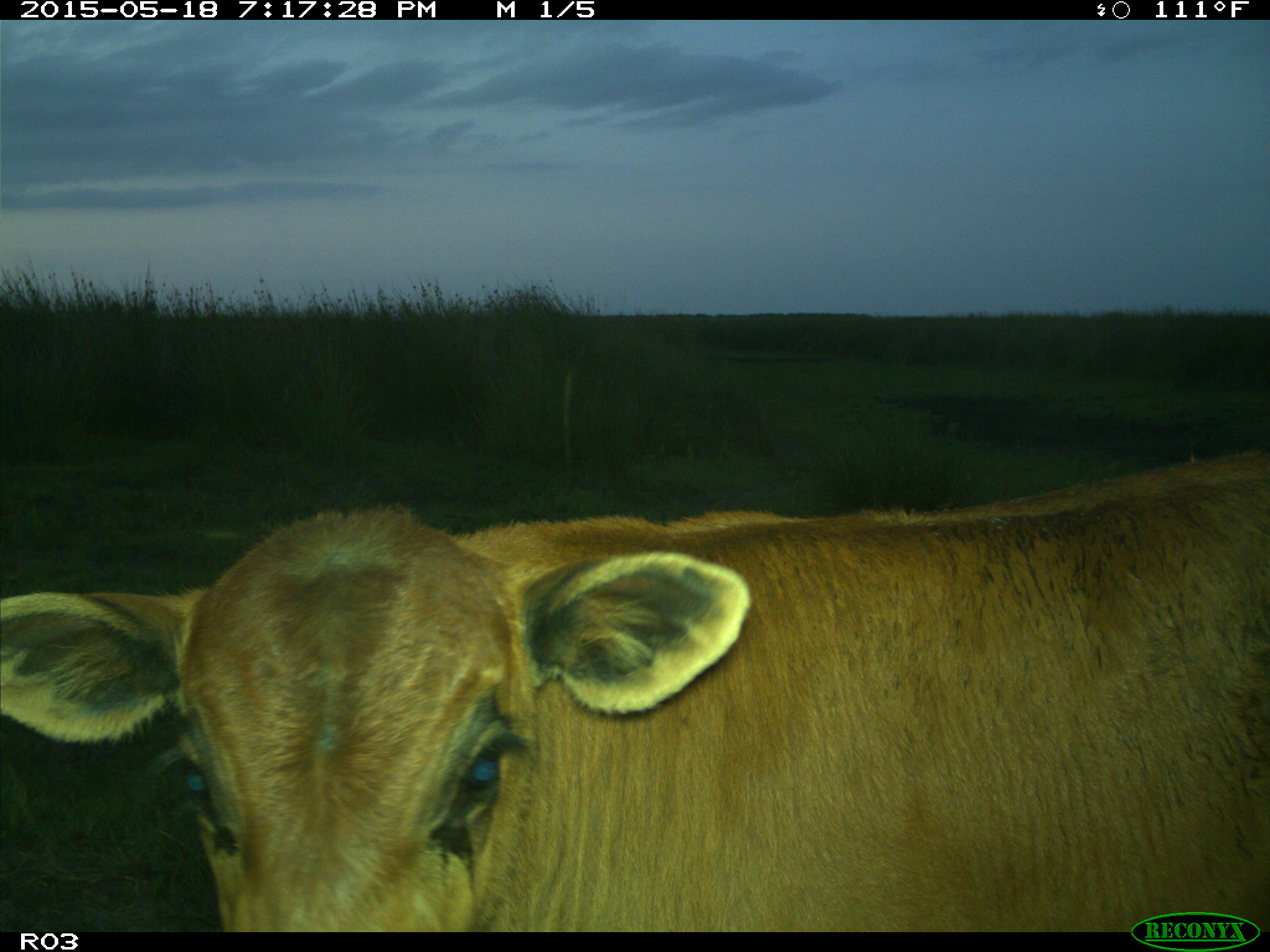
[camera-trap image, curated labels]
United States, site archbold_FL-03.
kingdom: Animalia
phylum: Chordata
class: Mammalia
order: Artiodactyla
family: Bovidae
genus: Bos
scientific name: Bos taurus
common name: domestic cow